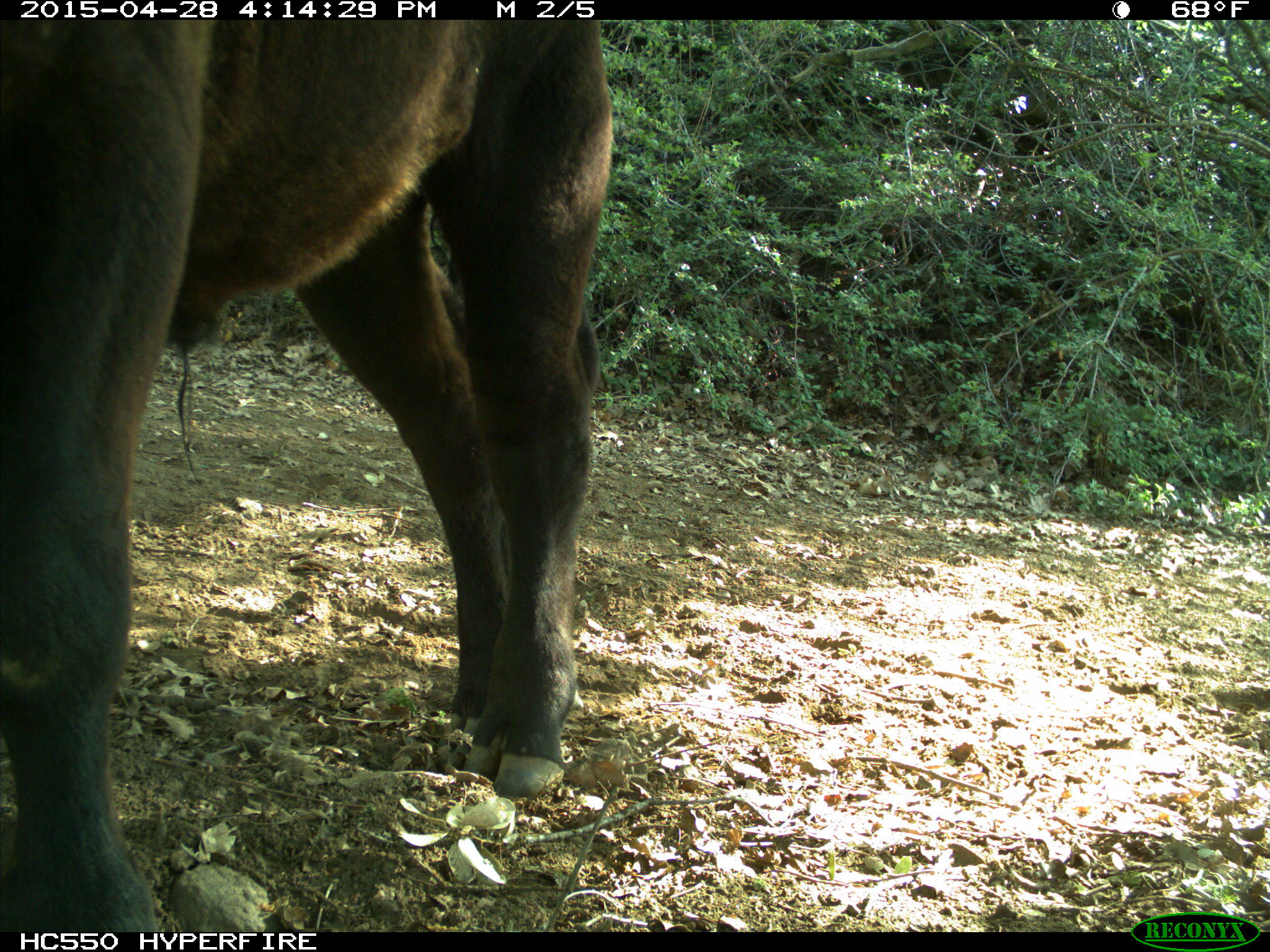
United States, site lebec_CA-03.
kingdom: Animalia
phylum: Chordata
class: Mammalia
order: Artiodactyla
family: Bovidae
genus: Bos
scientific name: Bos taurus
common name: domestic cow